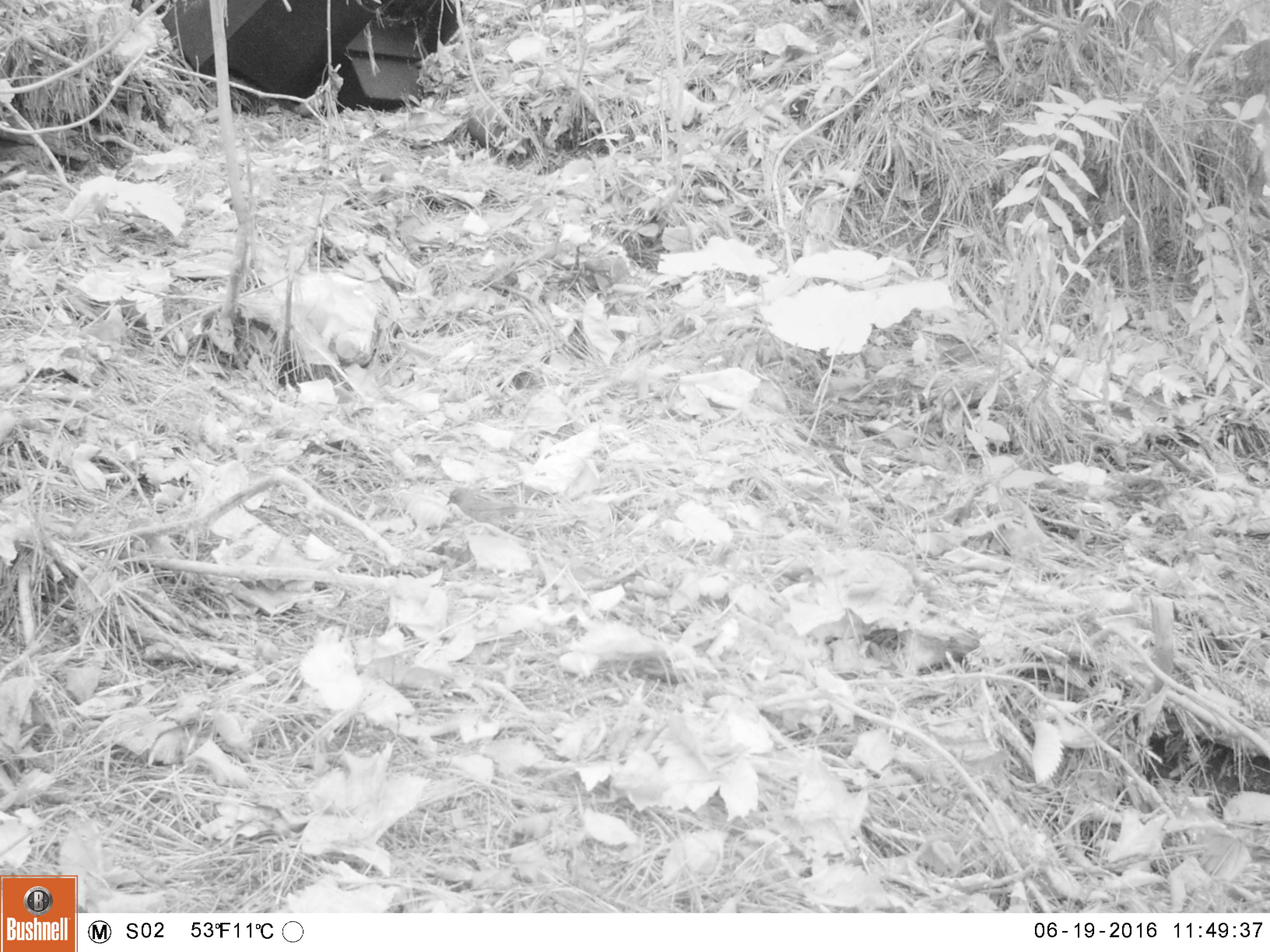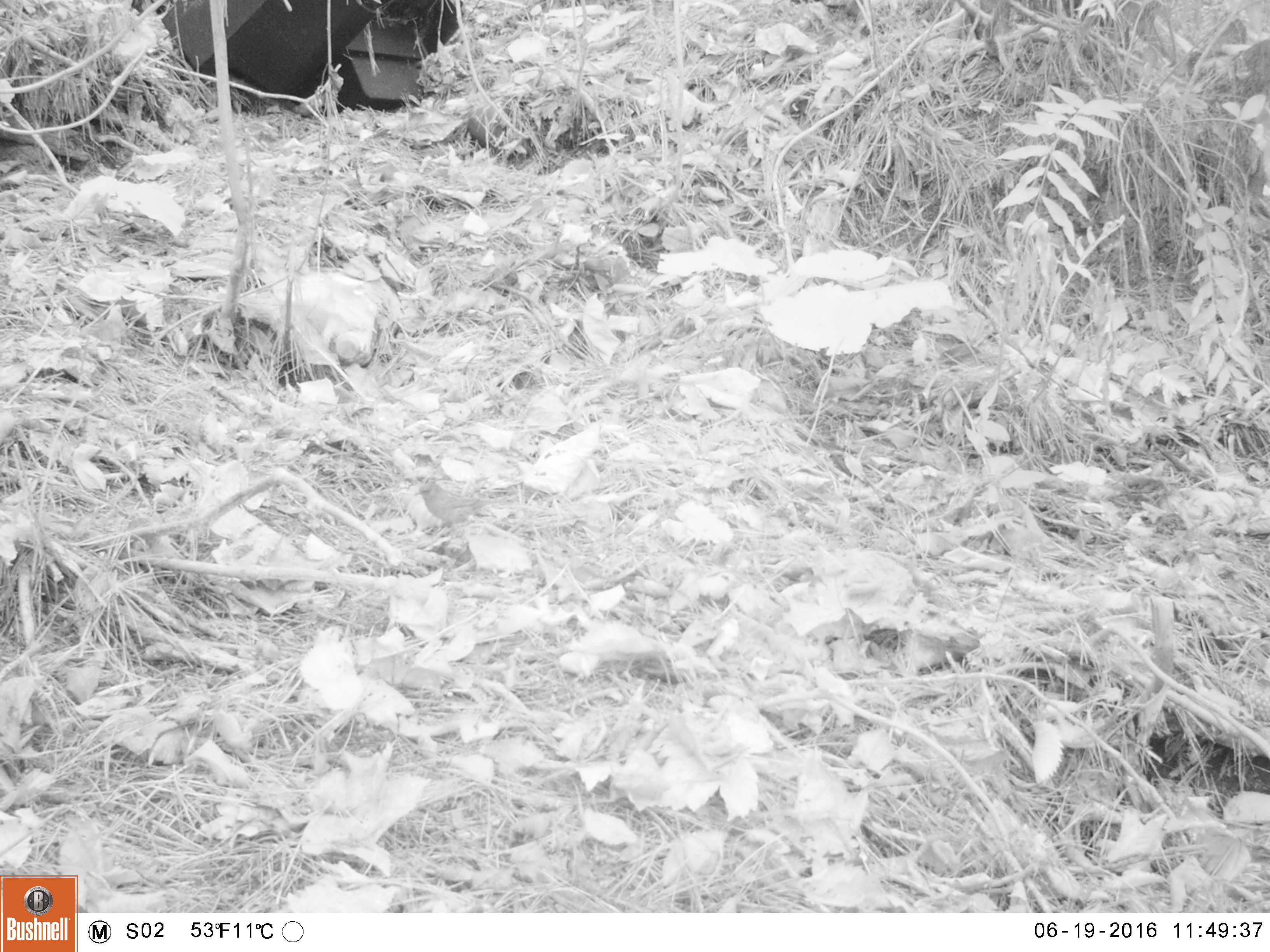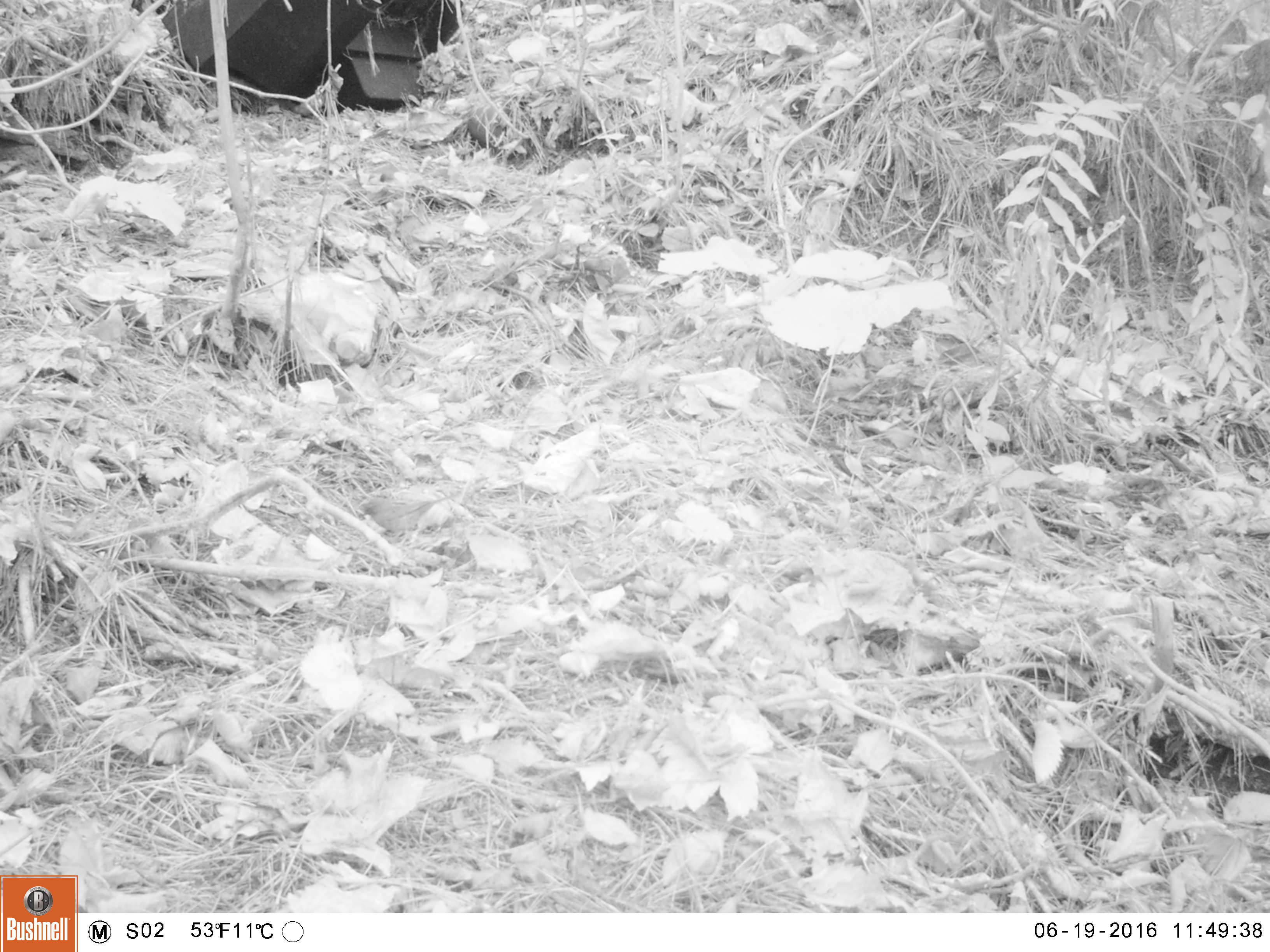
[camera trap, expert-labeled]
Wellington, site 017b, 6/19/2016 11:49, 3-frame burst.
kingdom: Animalia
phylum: Chordata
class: Aves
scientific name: Aves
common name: bird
Bird (Aves).